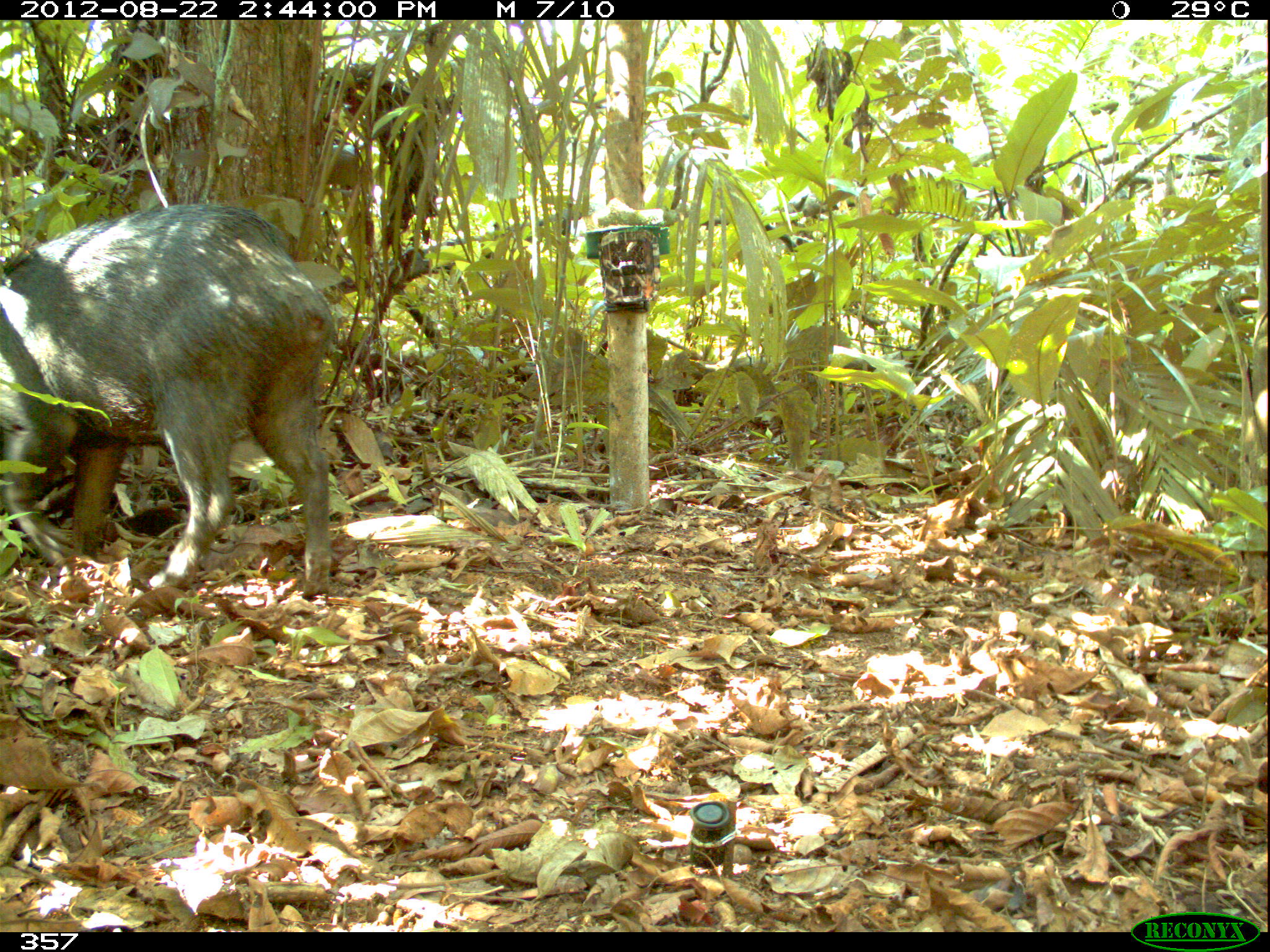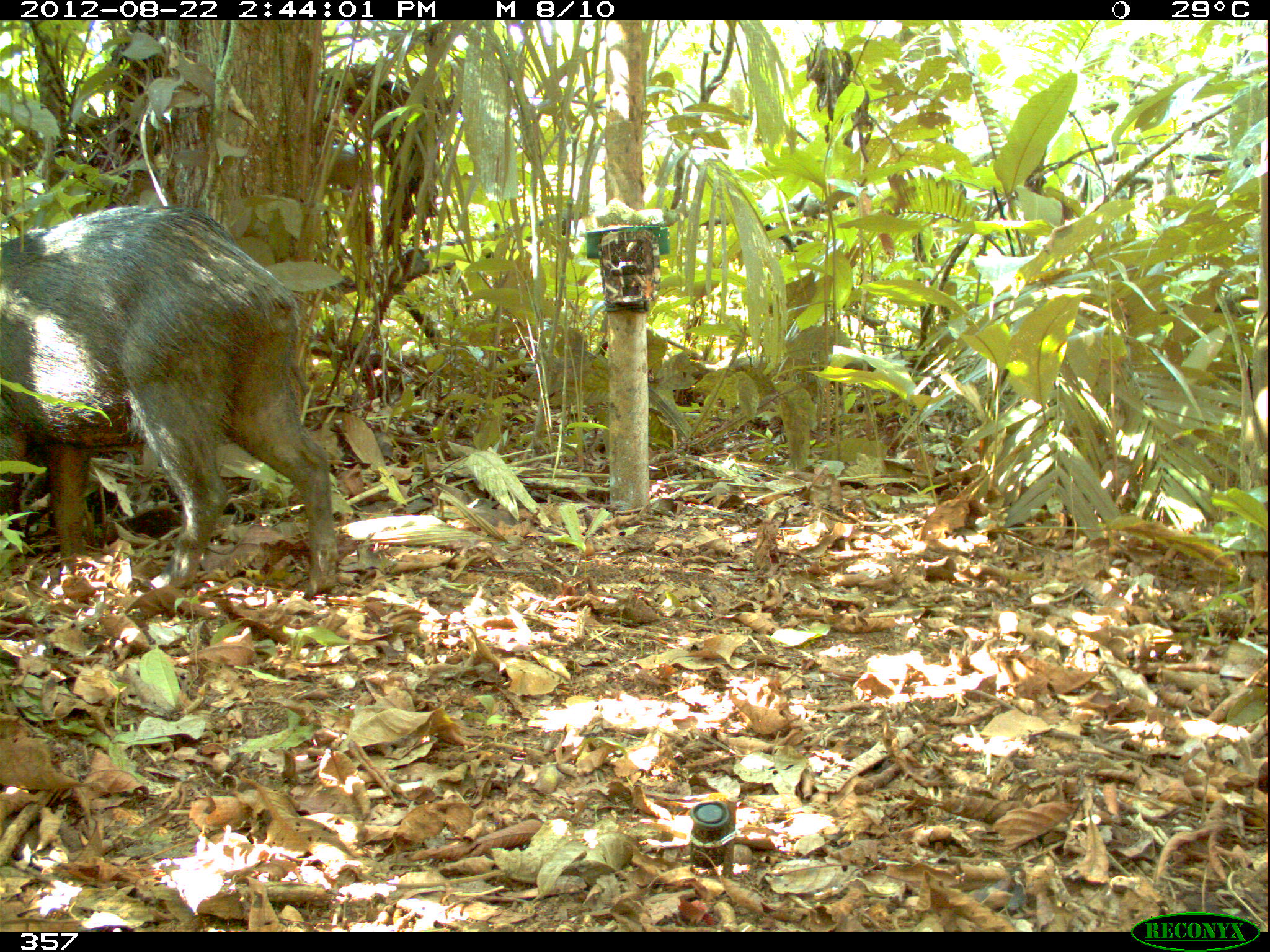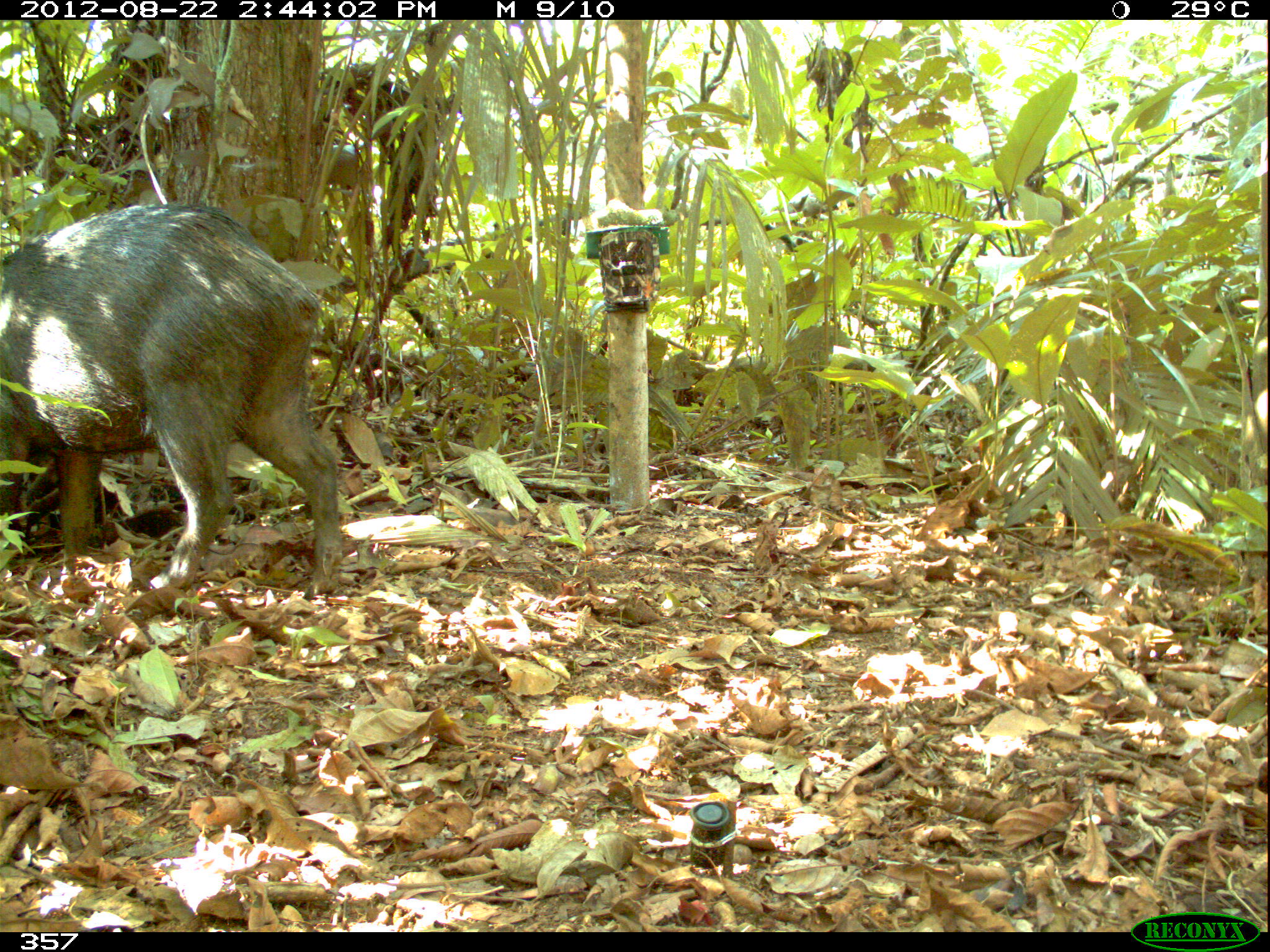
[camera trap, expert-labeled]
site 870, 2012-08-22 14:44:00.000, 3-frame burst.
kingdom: Animalia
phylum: Chordata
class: Mammalia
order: Artiodactyla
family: Tayassuidae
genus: Tayassu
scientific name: Tayassu pecari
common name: white-lipped peccary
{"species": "Tayassu pecari (white-lipped peccary)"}